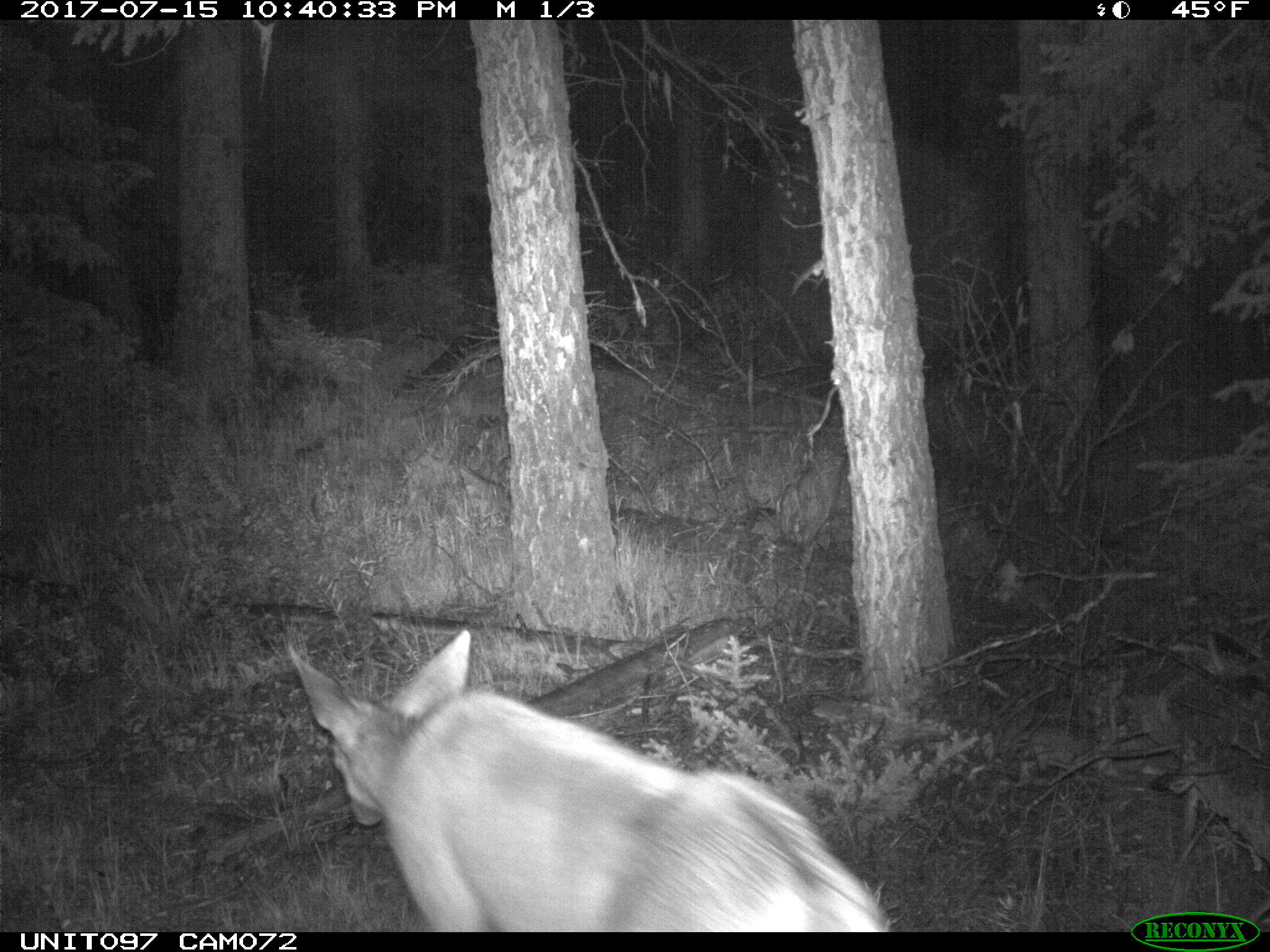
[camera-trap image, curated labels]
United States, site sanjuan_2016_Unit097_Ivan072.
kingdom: Animalia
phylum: Chordata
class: Mammalia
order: Artiodactyla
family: Cervidae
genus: Odocoileus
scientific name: Odocoileus hemionus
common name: mule deer